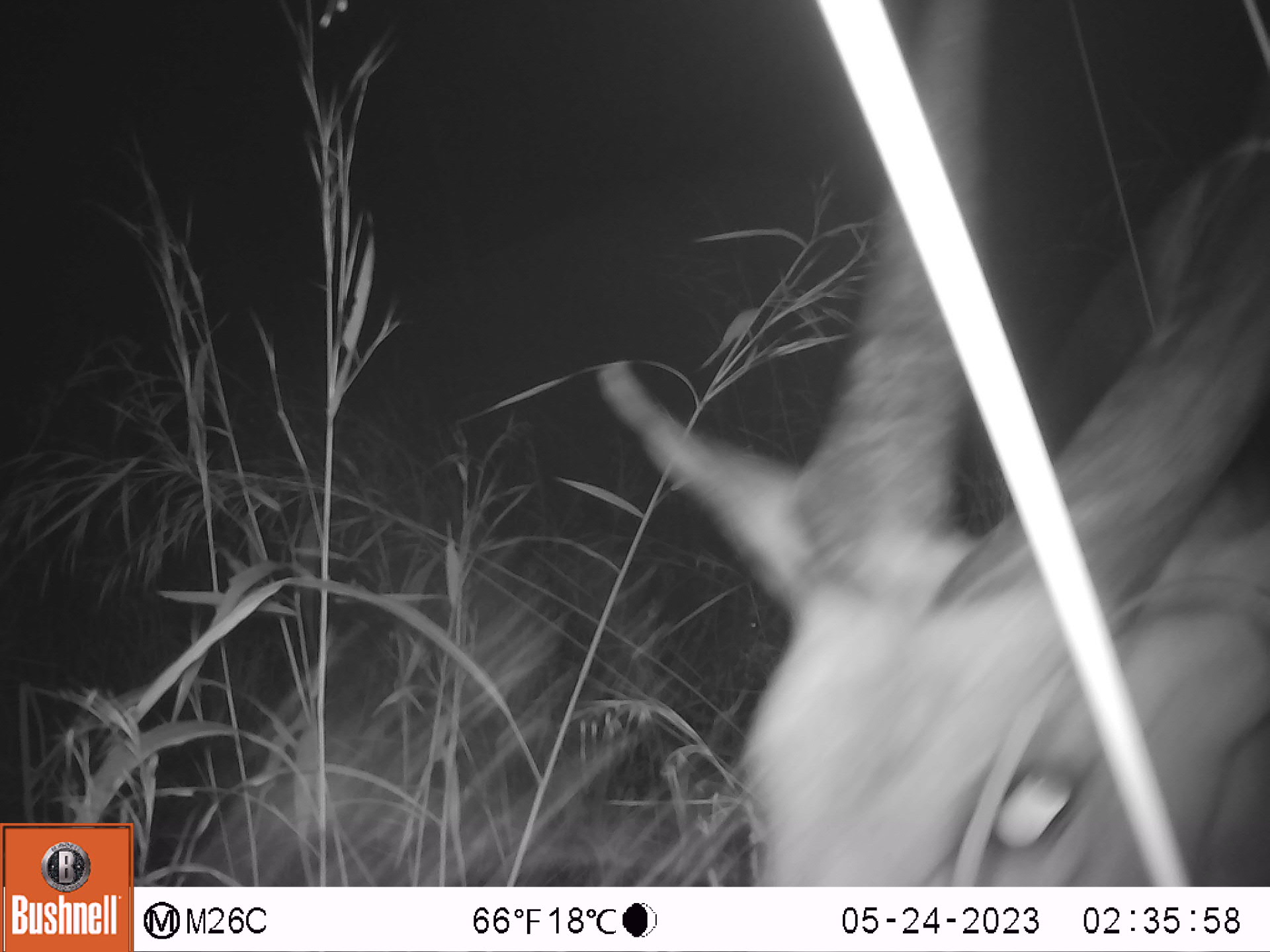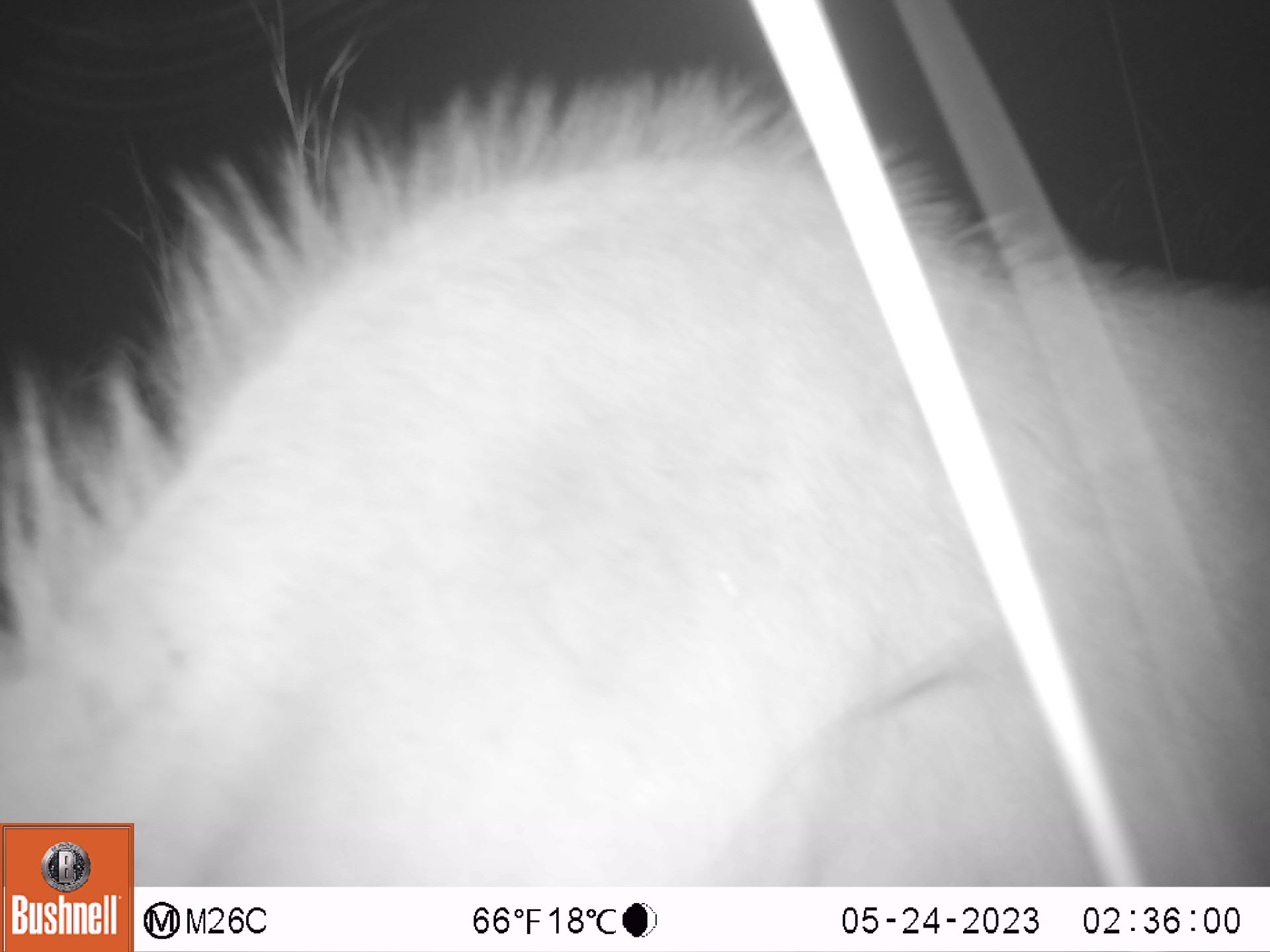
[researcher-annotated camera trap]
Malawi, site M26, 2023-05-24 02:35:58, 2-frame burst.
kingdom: Animalia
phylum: Chordata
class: Mammalia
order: Artiodactyla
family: Bovidae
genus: Tragelaphus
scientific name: Tragelaphus strepsiceros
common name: greater kudu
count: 1